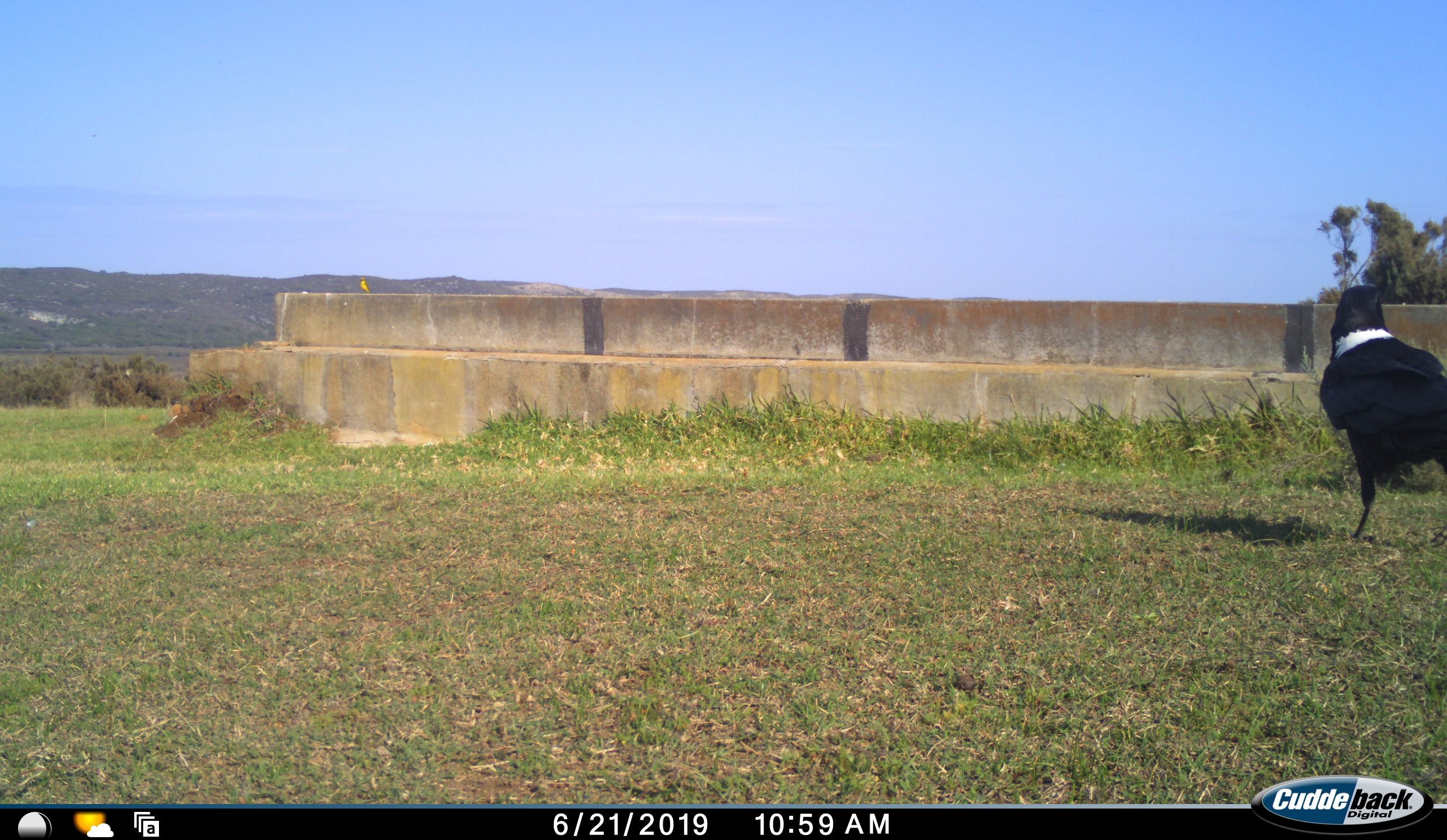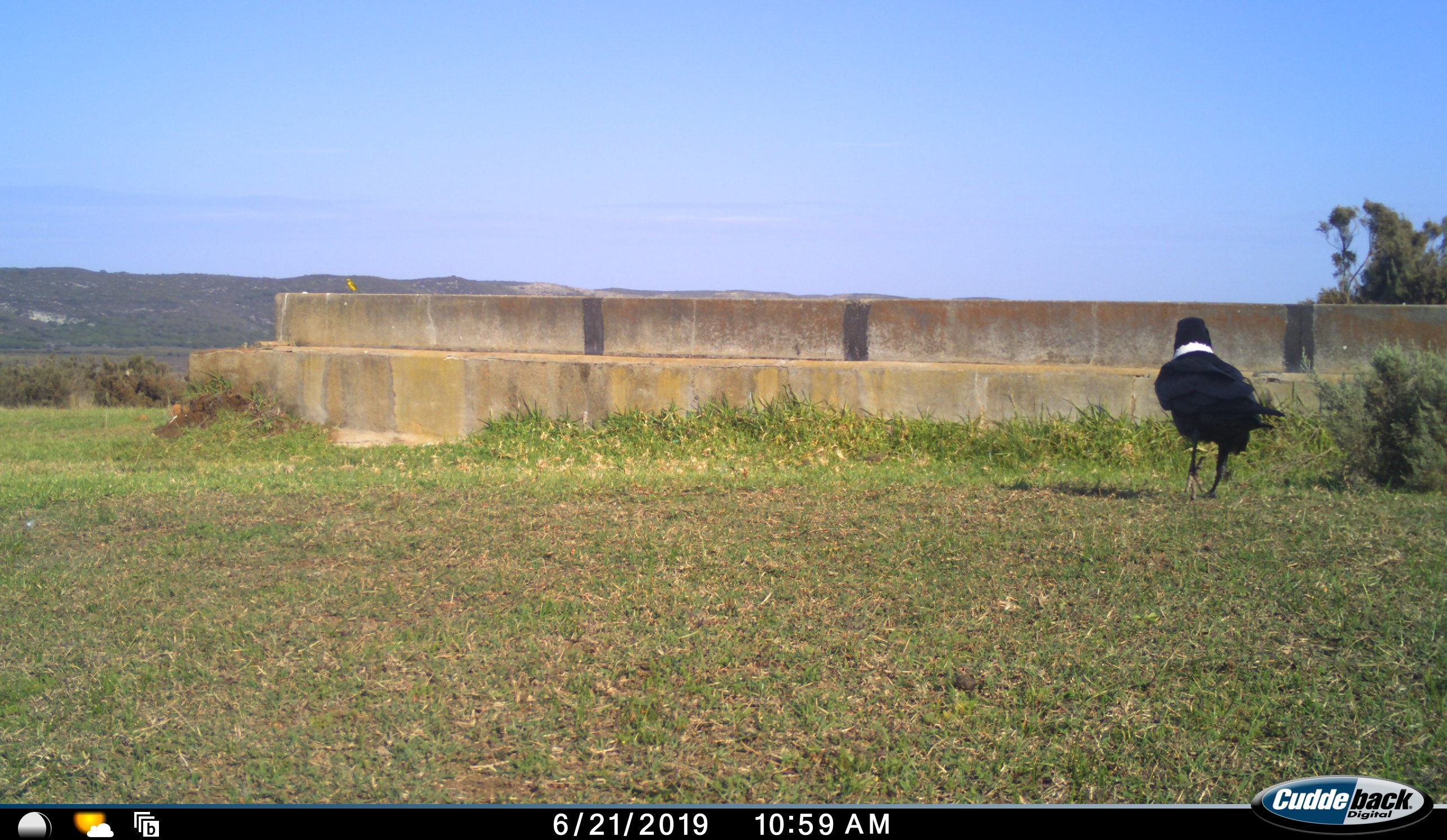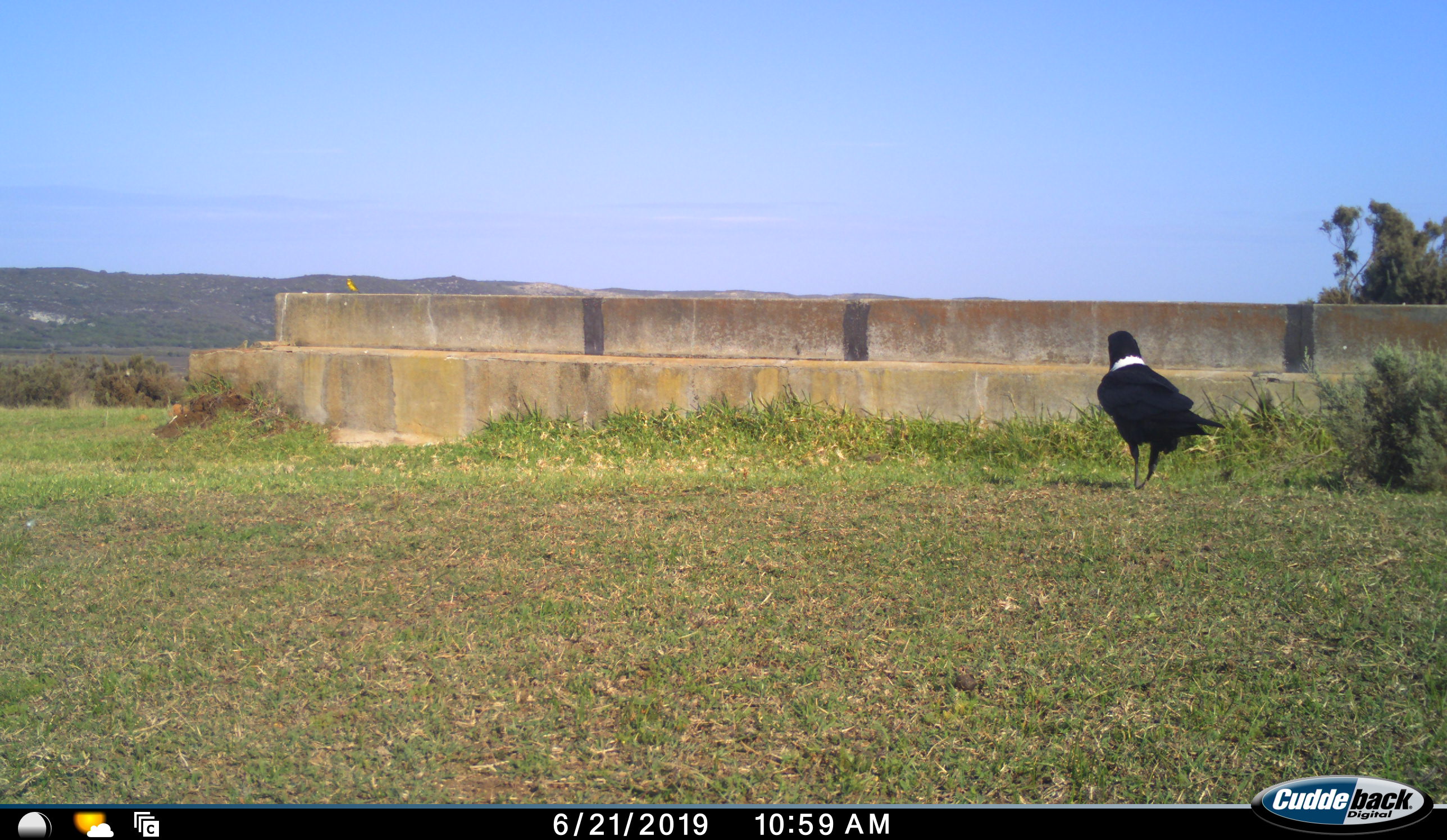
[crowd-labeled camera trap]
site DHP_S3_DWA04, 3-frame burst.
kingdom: Animalia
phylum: Chordata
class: Aves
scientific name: Aves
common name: bird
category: birdother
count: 1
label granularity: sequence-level